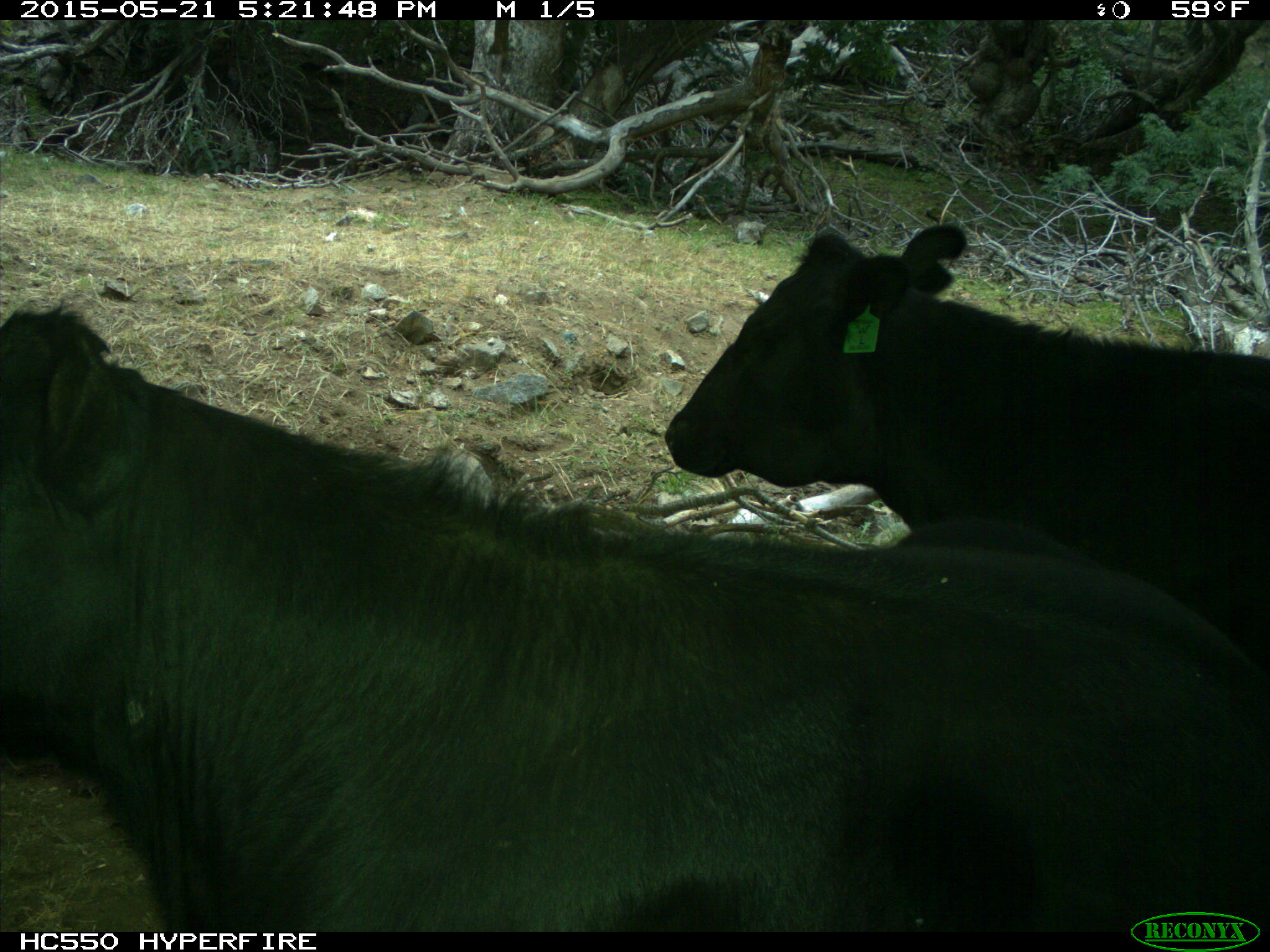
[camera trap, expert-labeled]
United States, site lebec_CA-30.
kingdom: Animalia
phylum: Chordata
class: Mammalia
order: Artiodactyla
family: Bovidae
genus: Bos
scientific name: Bos taurus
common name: domestic cow